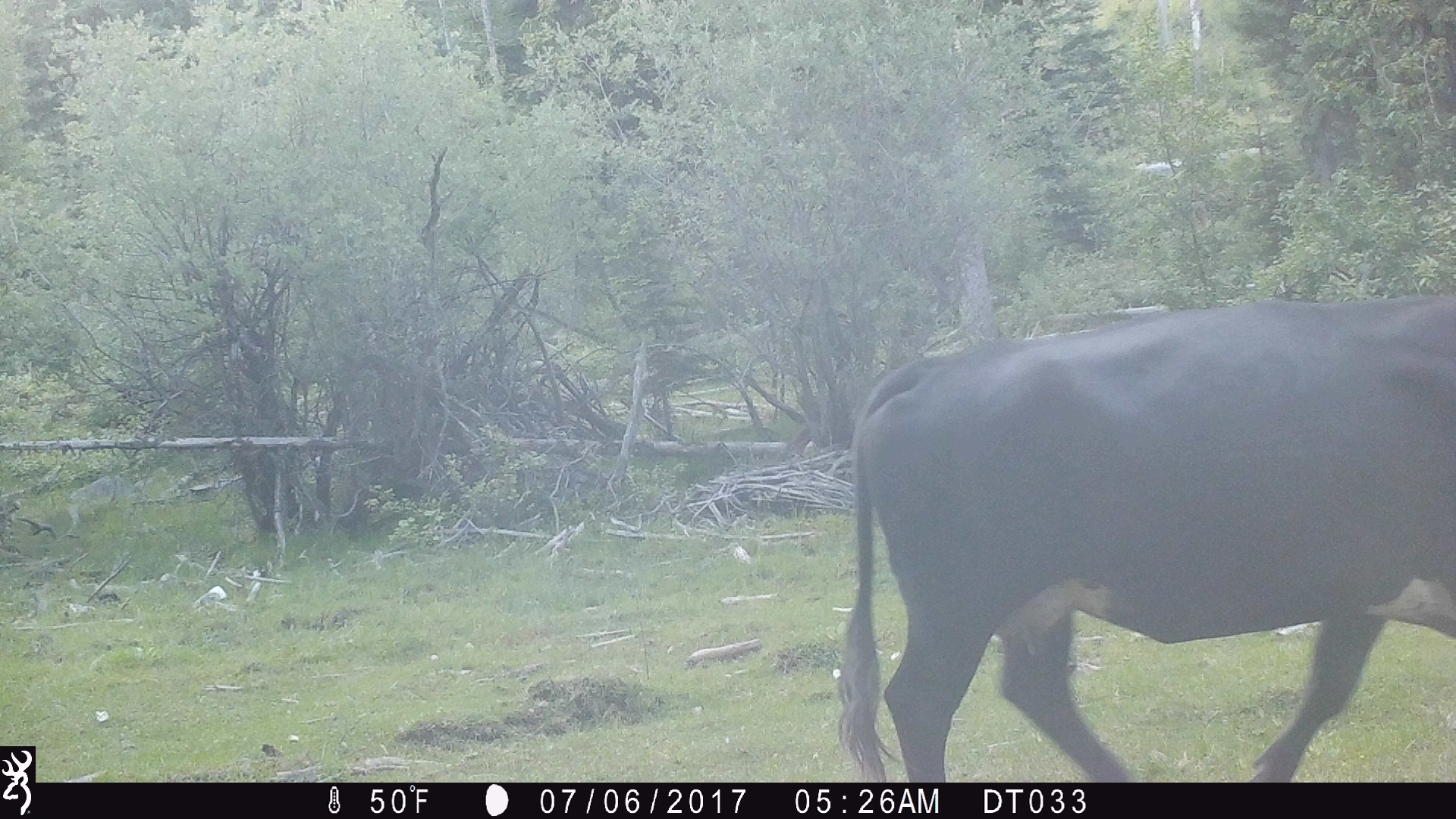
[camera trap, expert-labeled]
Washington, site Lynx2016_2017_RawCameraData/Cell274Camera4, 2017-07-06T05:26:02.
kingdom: Animalia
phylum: Chordata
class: Mammalia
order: Artiodactyla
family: Bovidae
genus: Bos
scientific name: Bos taurus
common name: domestic cattle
Domestic cattle (Bos taurus). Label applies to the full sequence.